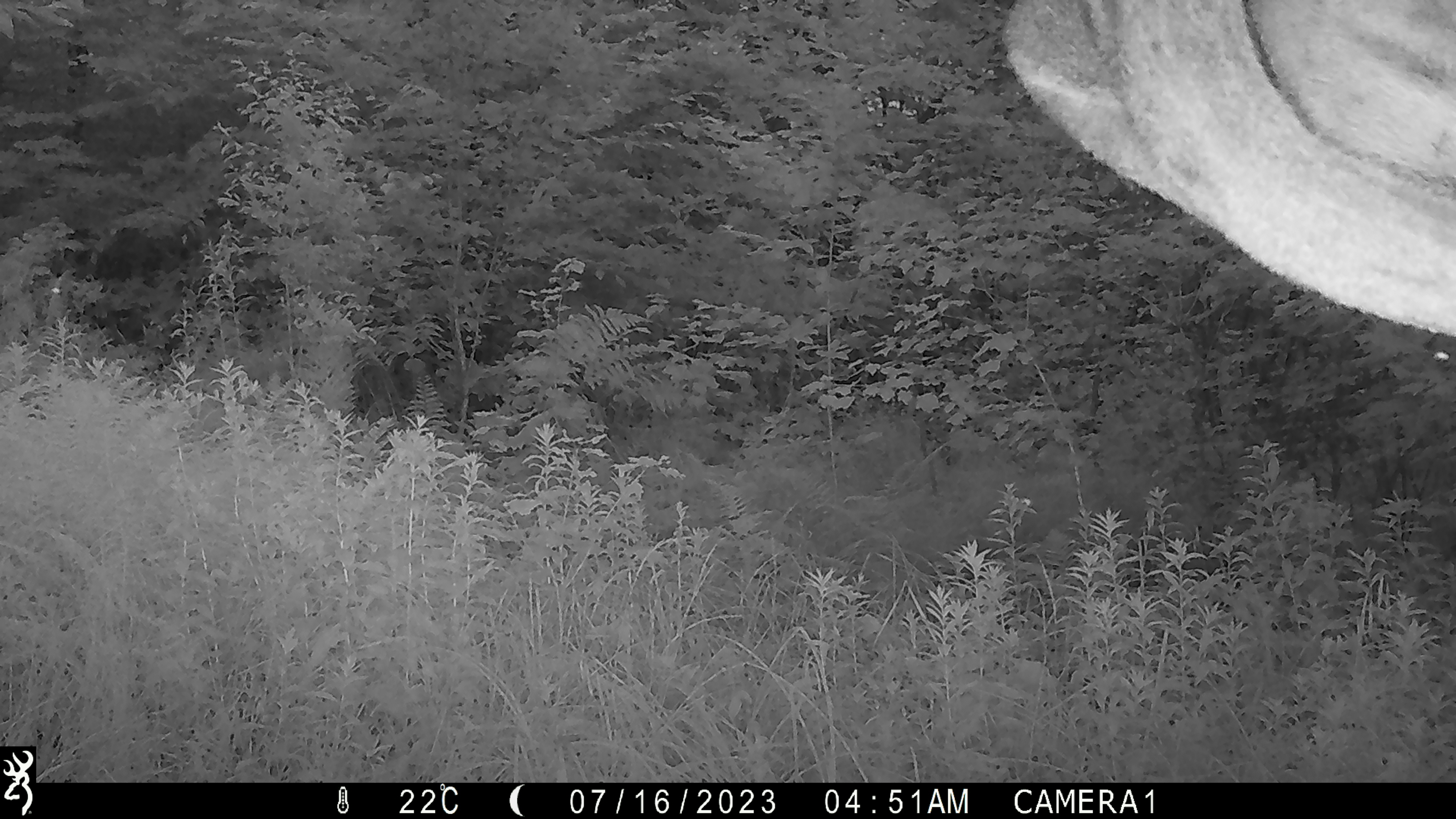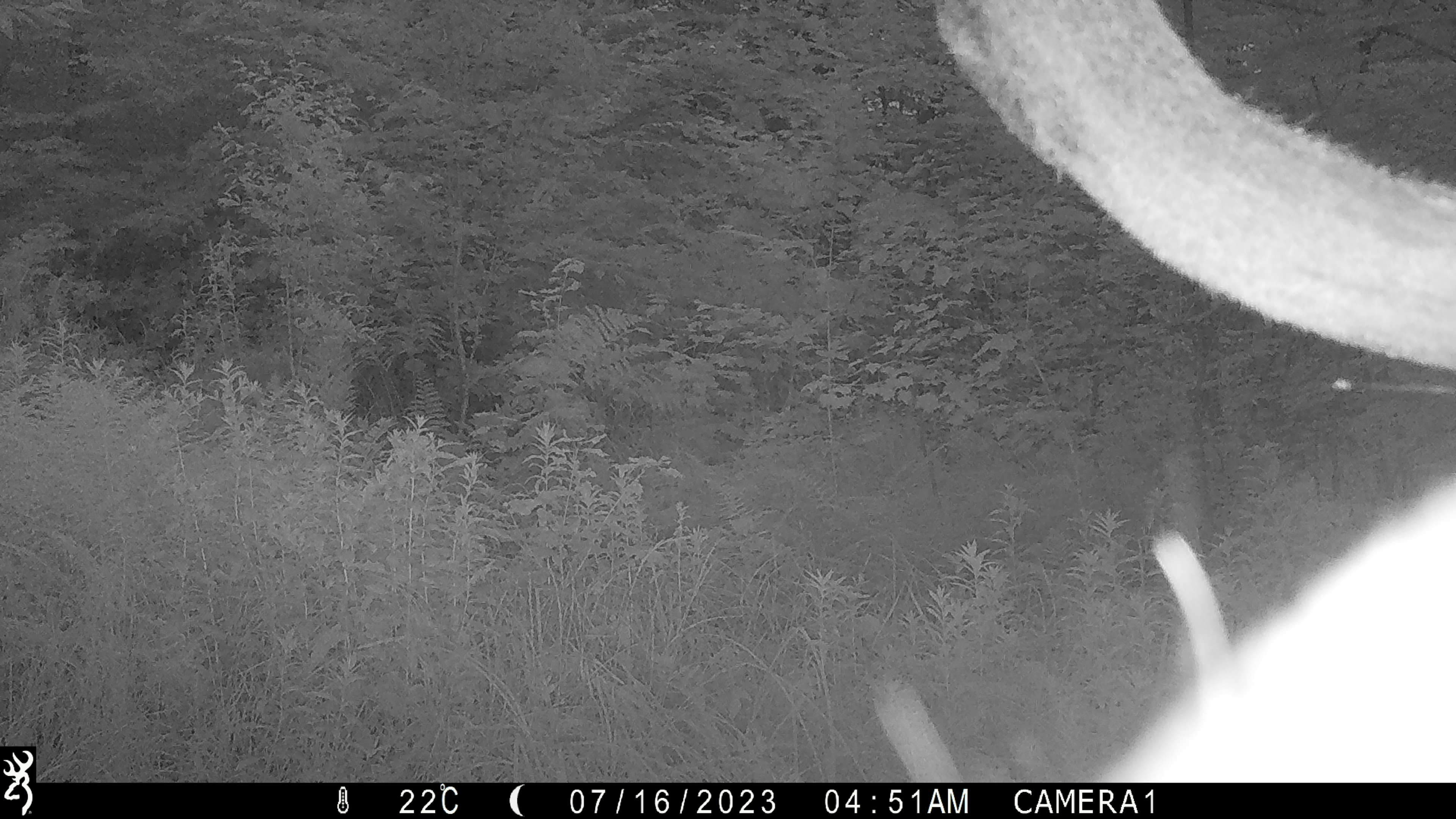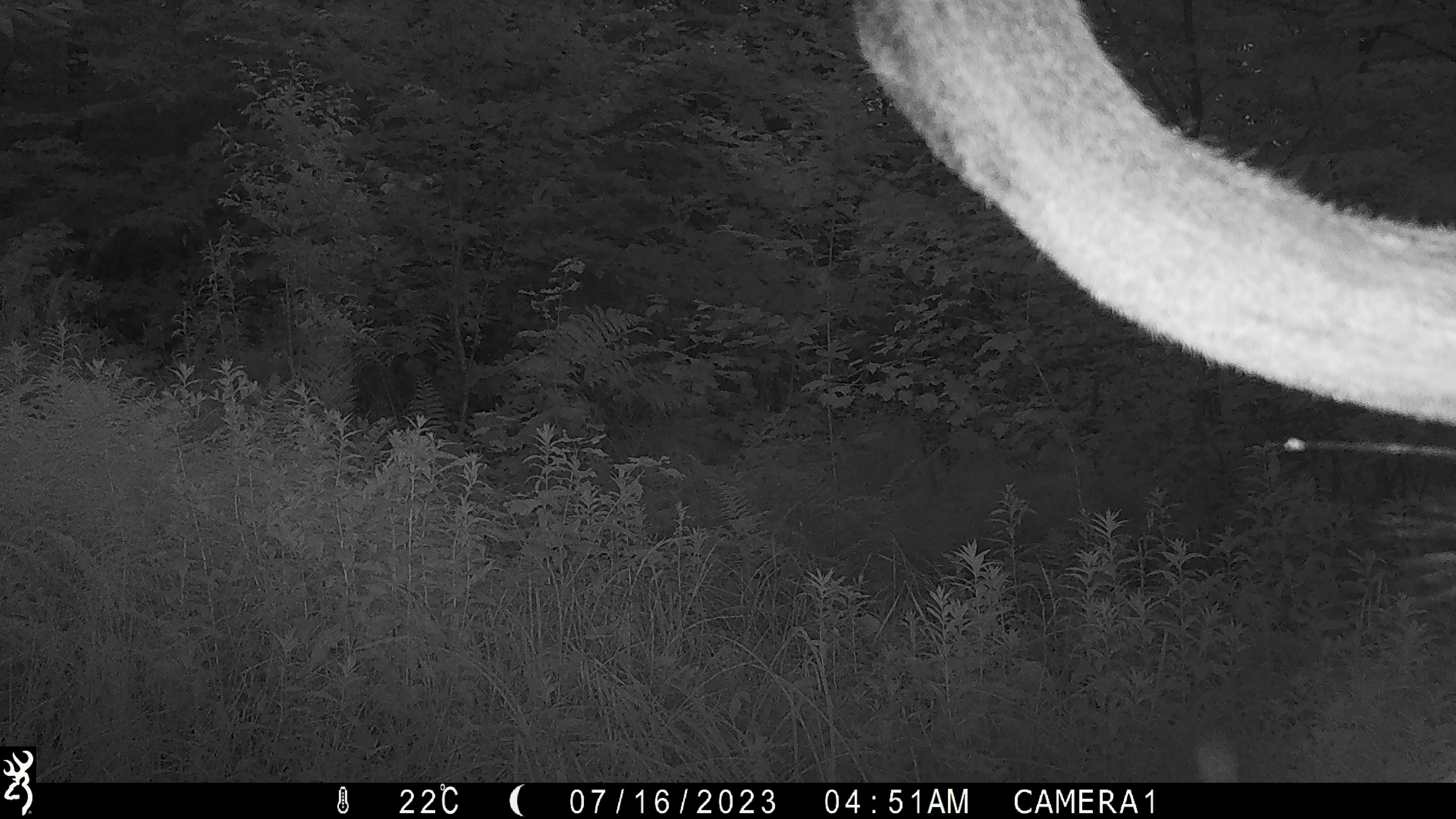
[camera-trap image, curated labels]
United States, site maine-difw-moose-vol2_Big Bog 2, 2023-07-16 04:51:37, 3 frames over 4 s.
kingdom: Animalia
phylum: Chordata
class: Mammalia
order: Artiodactyla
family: Cervidae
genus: Alces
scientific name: Alces alces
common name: moose